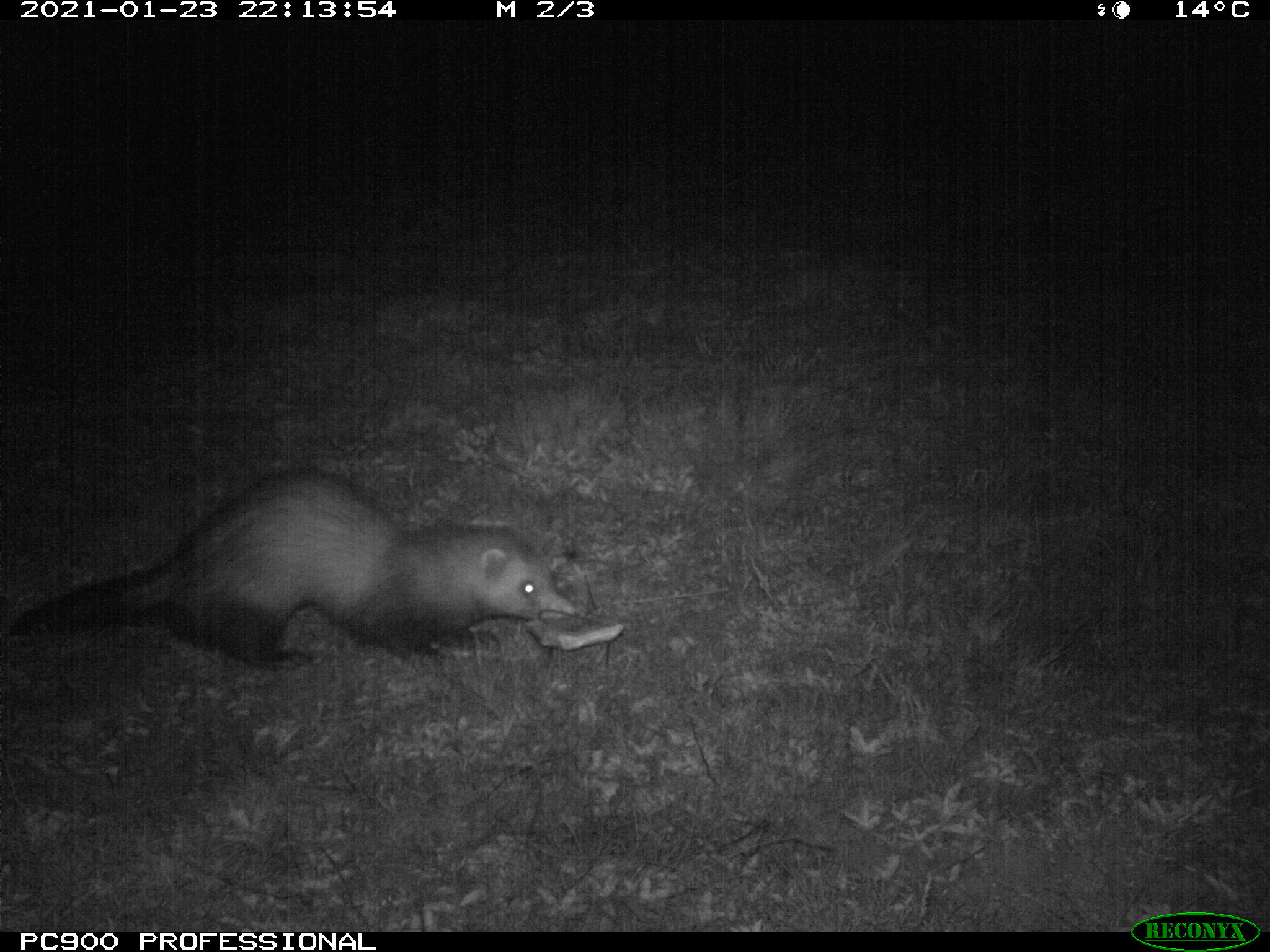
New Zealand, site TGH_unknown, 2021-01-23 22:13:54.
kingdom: Animalia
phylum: Chordata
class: Mammalia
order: Carnivora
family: Mustelidae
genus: Mustela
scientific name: Mustela furo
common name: ferret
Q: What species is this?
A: Ferret (Mustela furo).